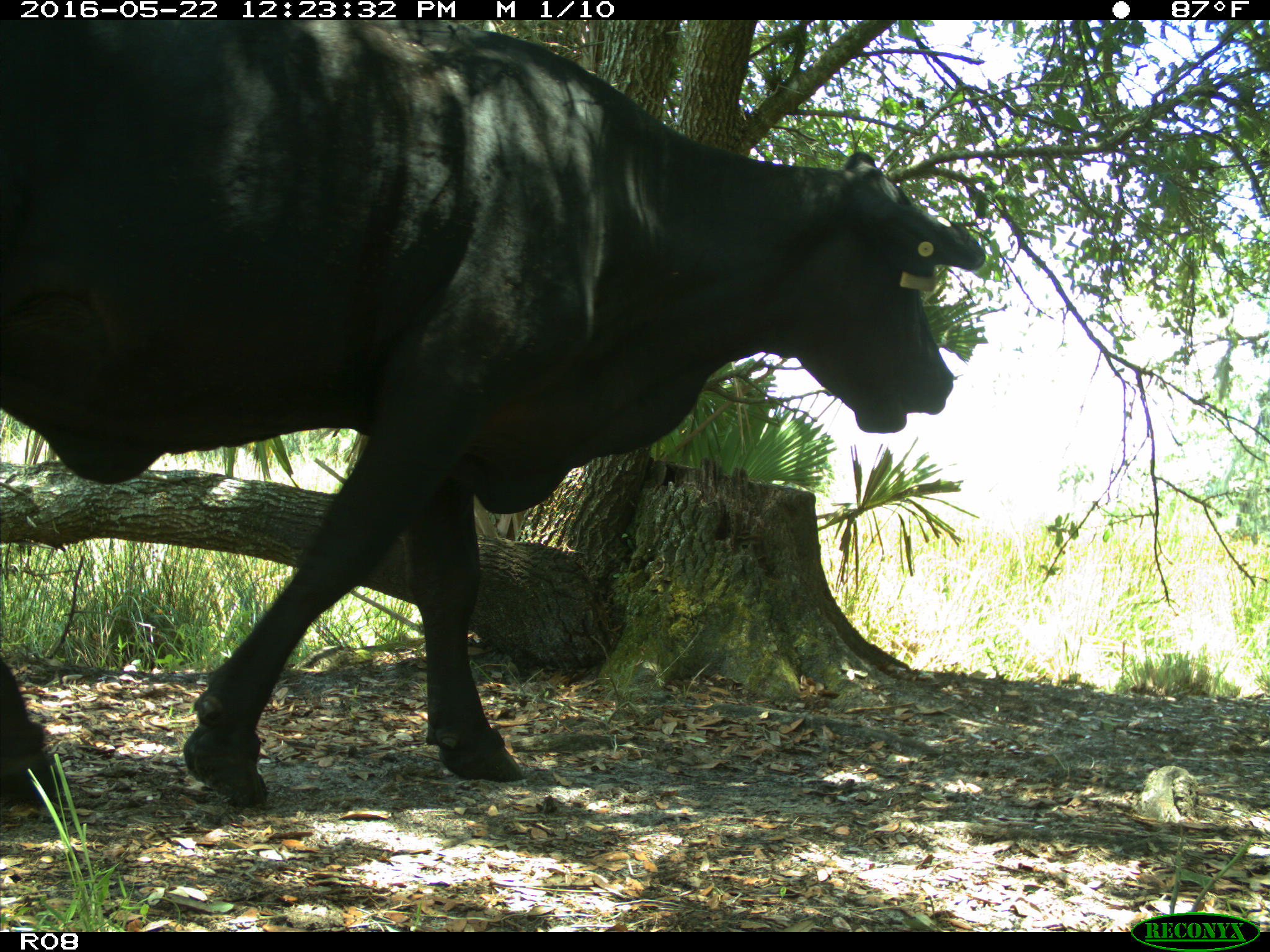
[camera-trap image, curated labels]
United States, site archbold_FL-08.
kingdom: Animalia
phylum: Chordata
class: Mammalia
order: Artiodactyla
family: Bovidae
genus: Bos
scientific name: Bos taurus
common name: domestic cow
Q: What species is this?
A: Bos taurus (domestic cow).